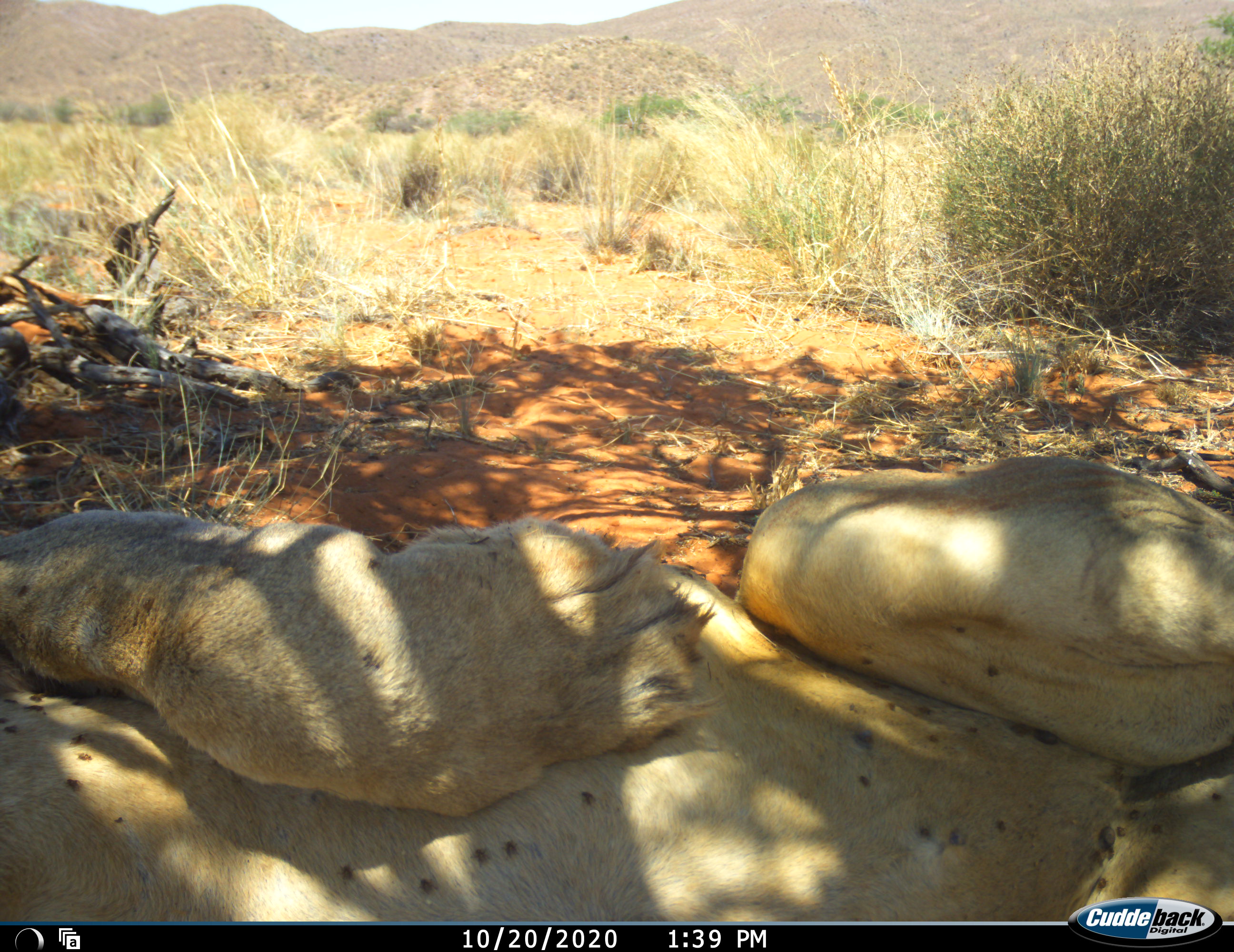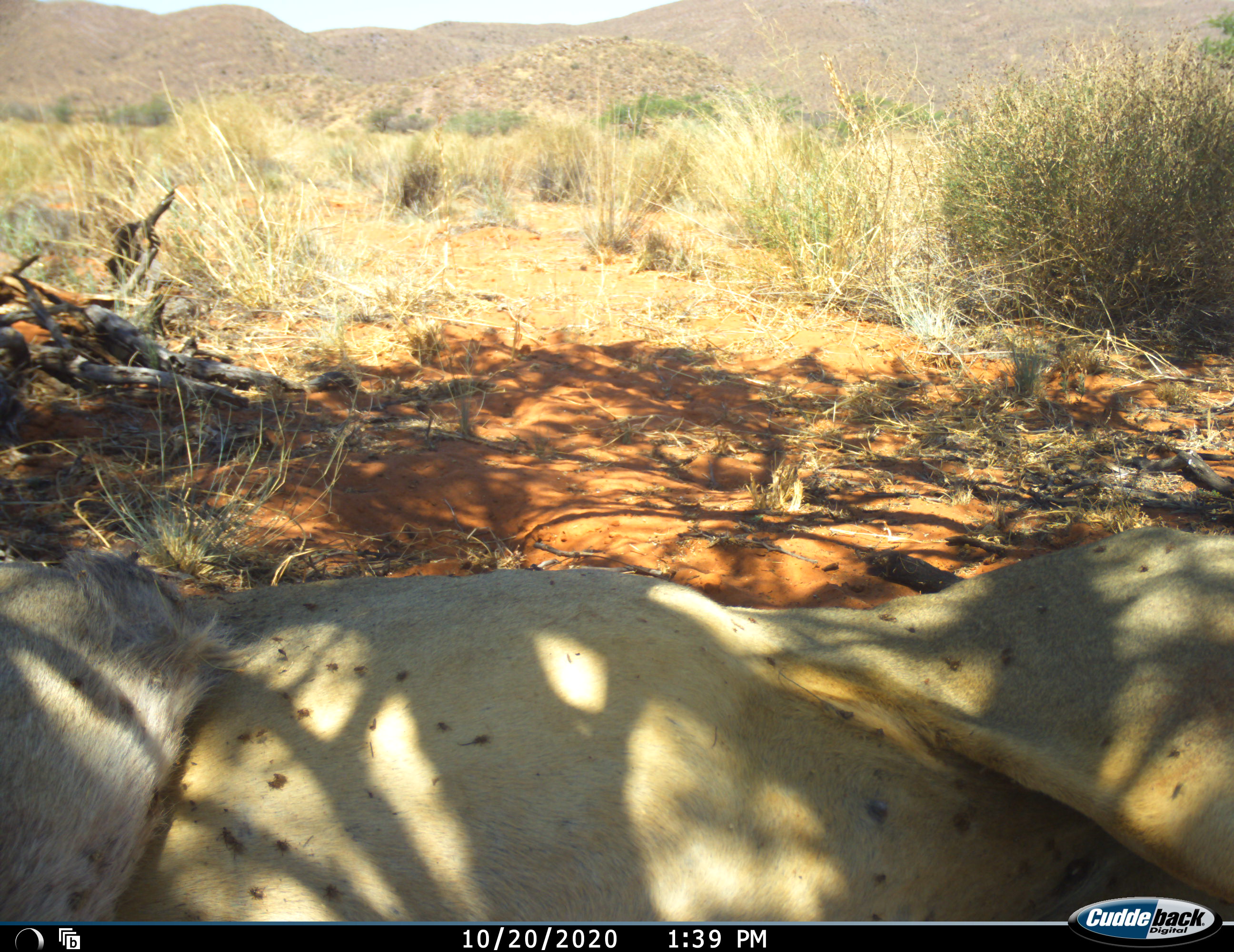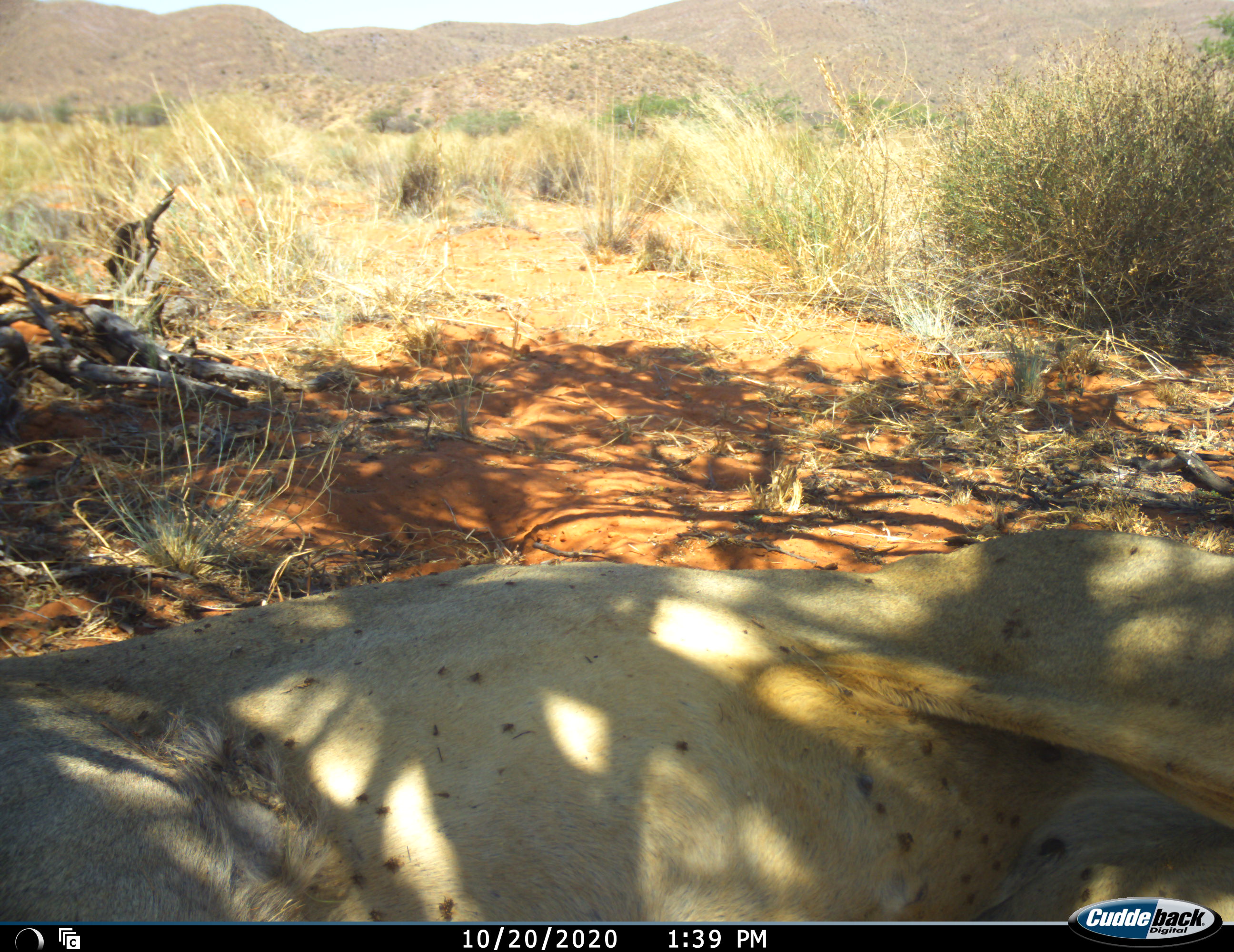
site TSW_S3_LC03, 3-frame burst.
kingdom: Animalia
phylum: Chordata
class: Mammalia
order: Carnivora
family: Felidae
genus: Panthera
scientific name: Panthera leo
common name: lion female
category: lionfemale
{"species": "lionfemale (lion female) (Panthera leo)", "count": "1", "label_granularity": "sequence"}